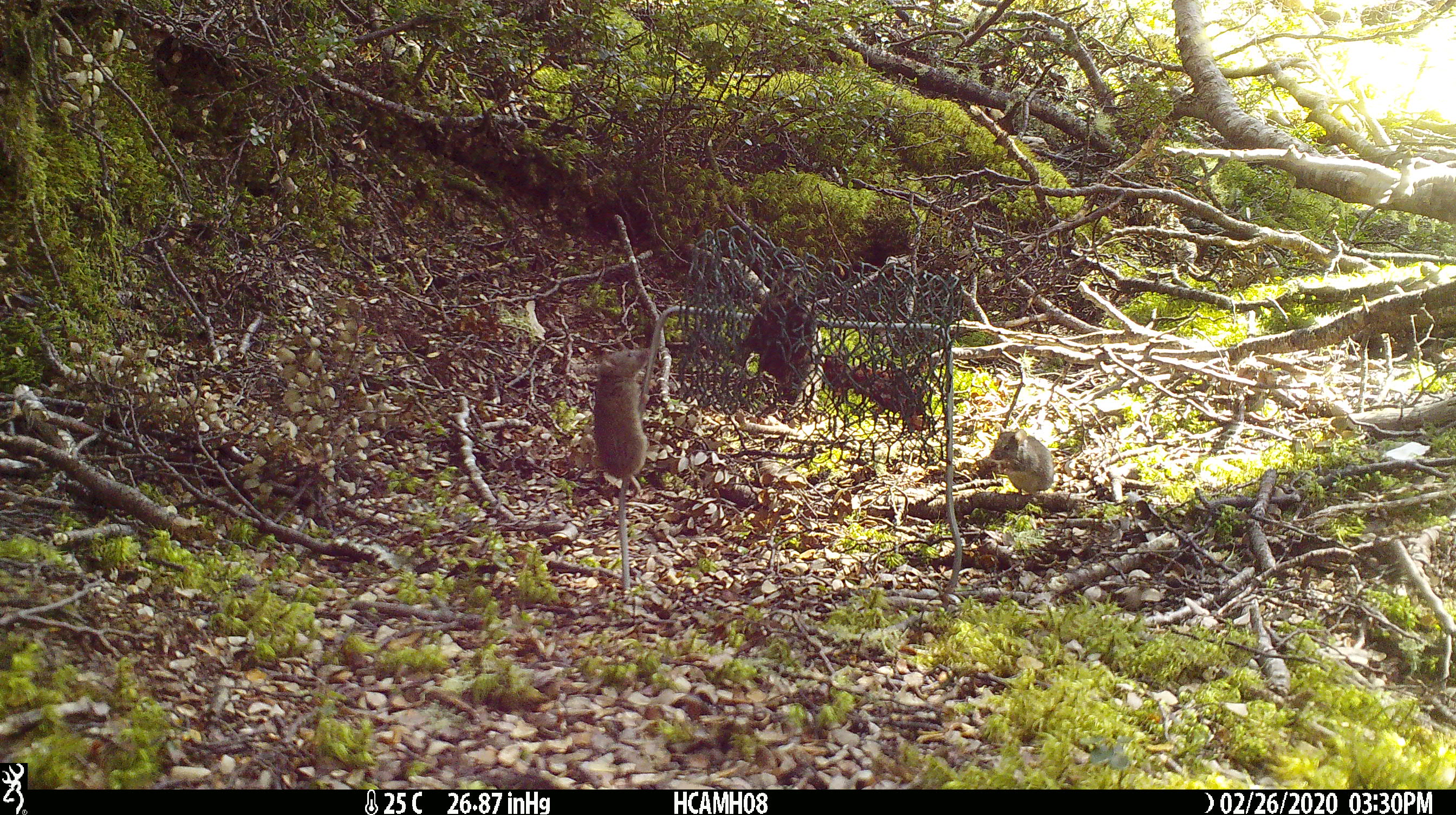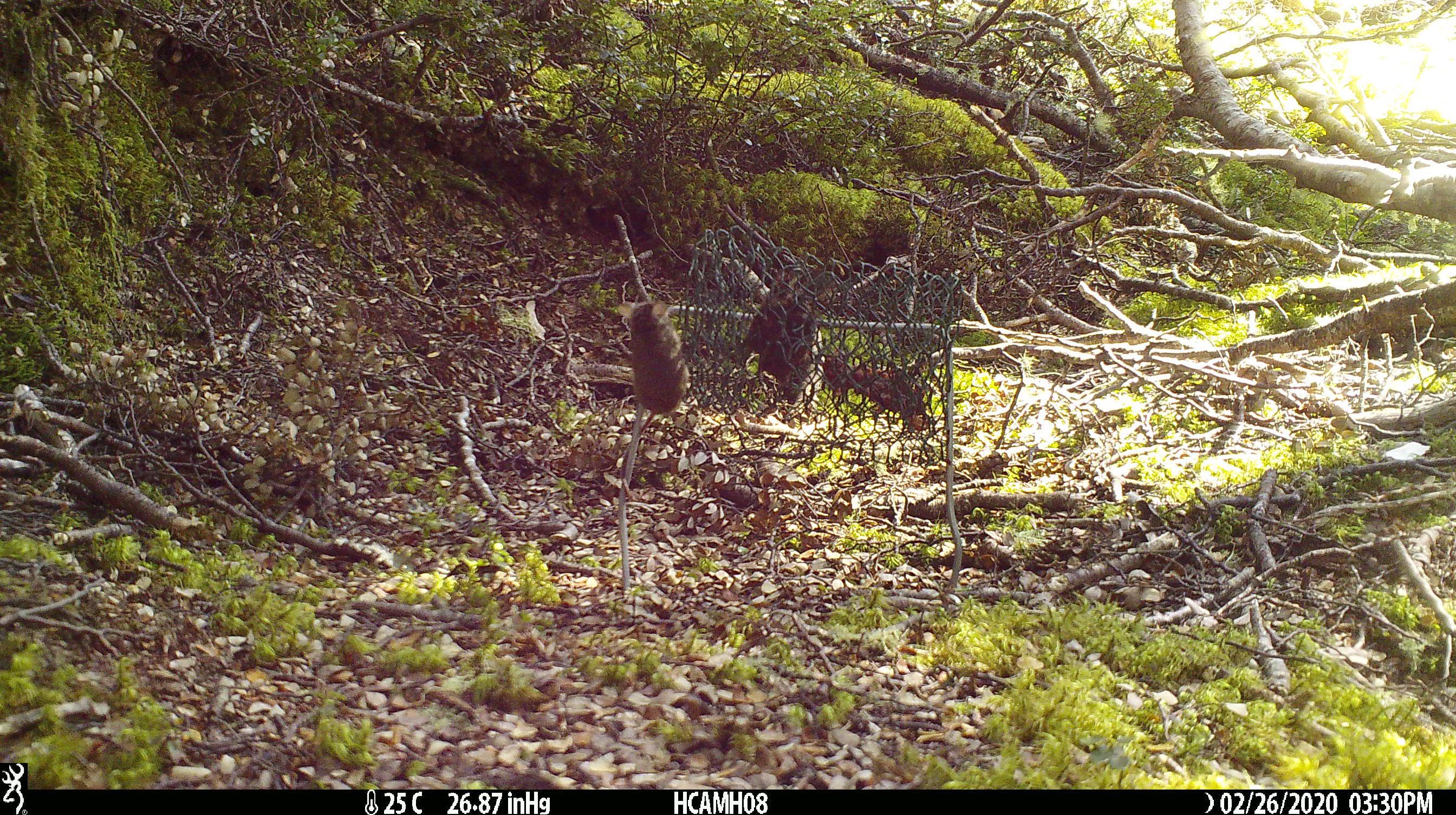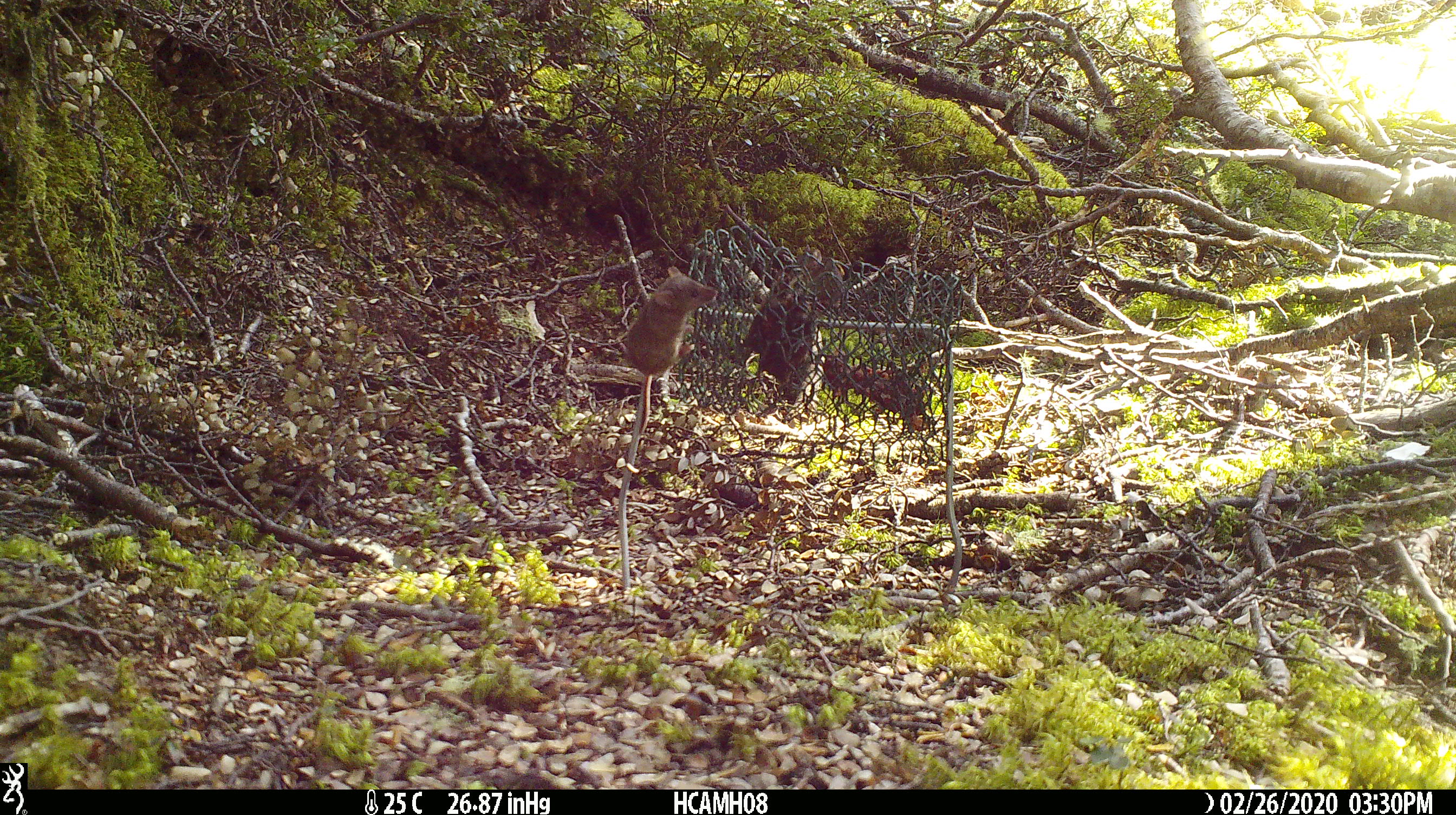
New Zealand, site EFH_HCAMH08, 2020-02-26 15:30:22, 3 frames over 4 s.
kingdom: Animalia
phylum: Chordata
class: Mammalia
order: Rodentia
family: Muridae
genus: Mus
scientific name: Mus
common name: mouse